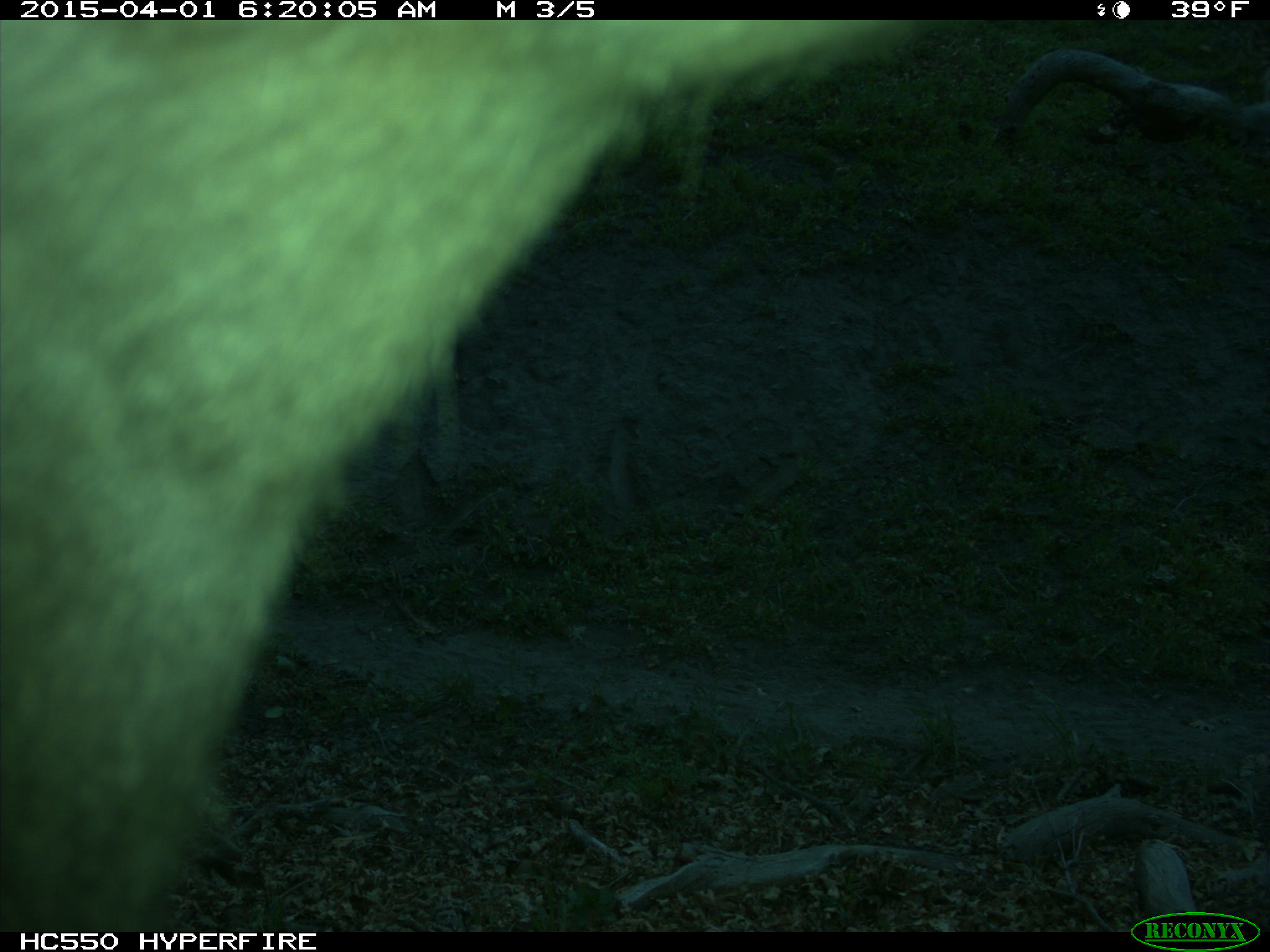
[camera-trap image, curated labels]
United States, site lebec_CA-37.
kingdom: Animalia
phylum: Chordata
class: Mammalia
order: Artiodactyla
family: Bovidae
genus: Bos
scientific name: Bos taurus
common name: domestic cow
Bos taurus (domestic cow).